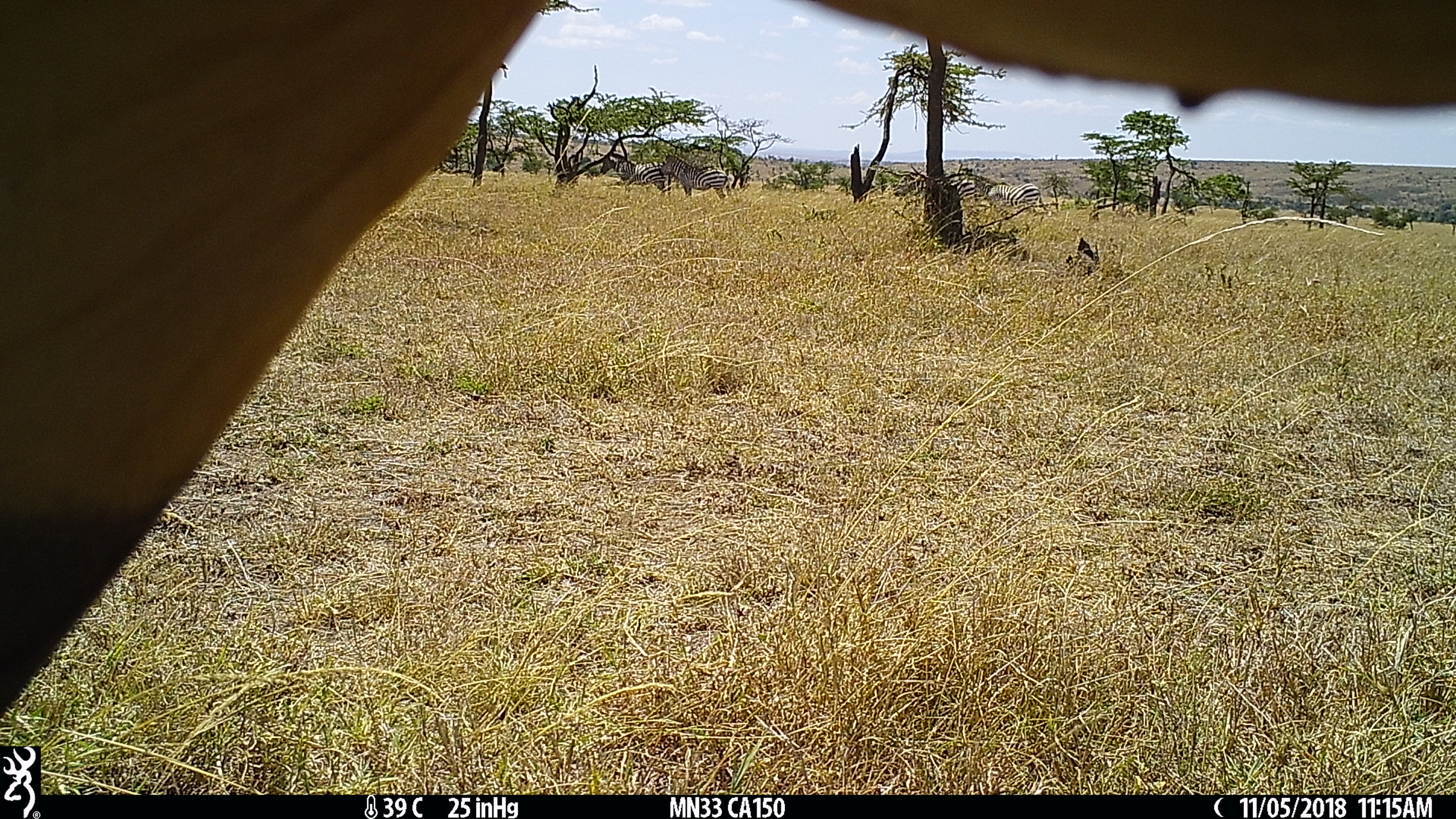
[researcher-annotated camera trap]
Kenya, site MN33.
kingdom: Animalia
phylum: Chordata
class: Mammalia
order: Perissodactyla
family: Equidae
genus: Equus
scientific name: Equus quagga burchellii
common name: burchell's zebra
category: zebra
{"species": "zebra (burchell's zebra) (Equus quagga burchellii)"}